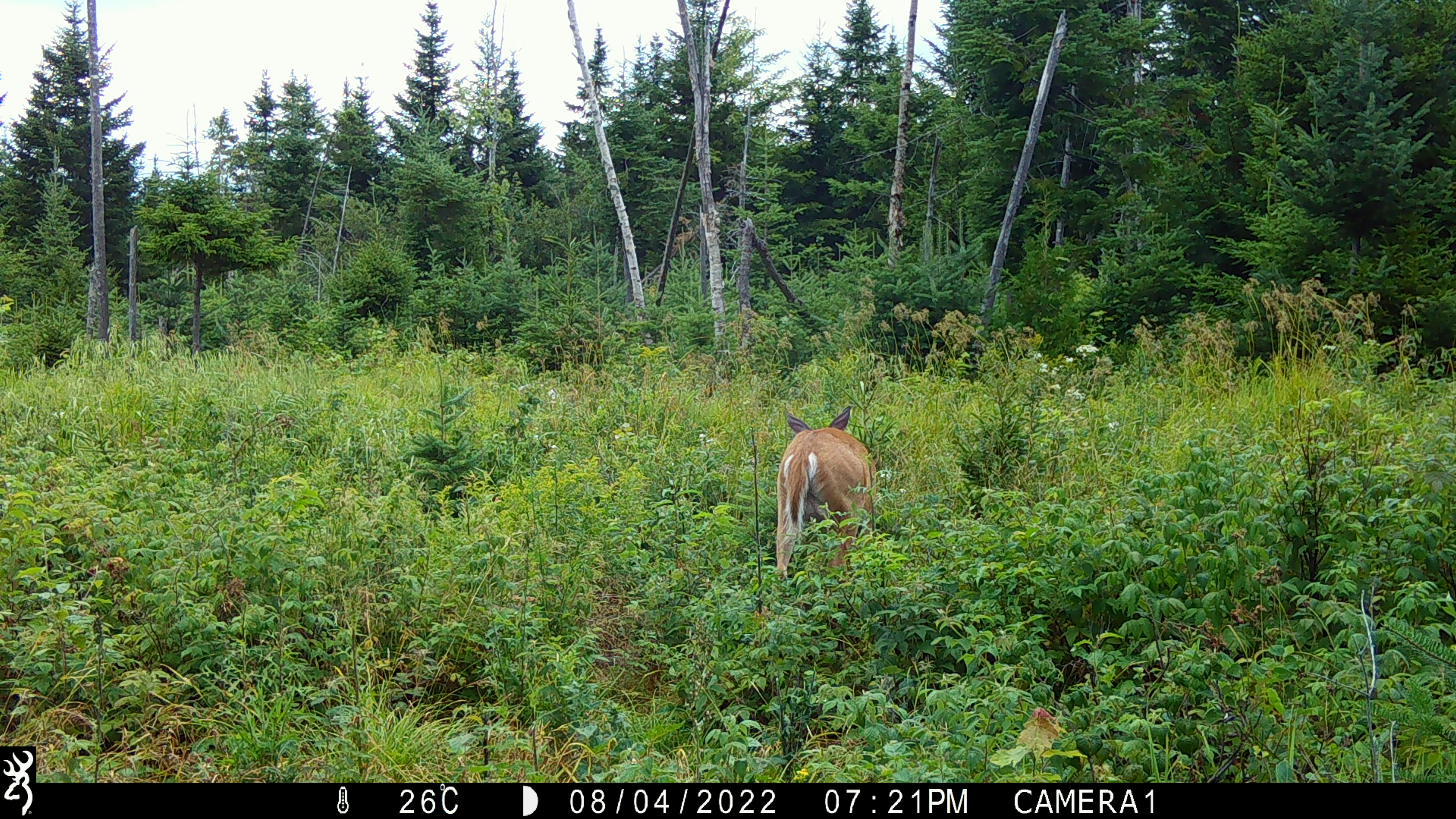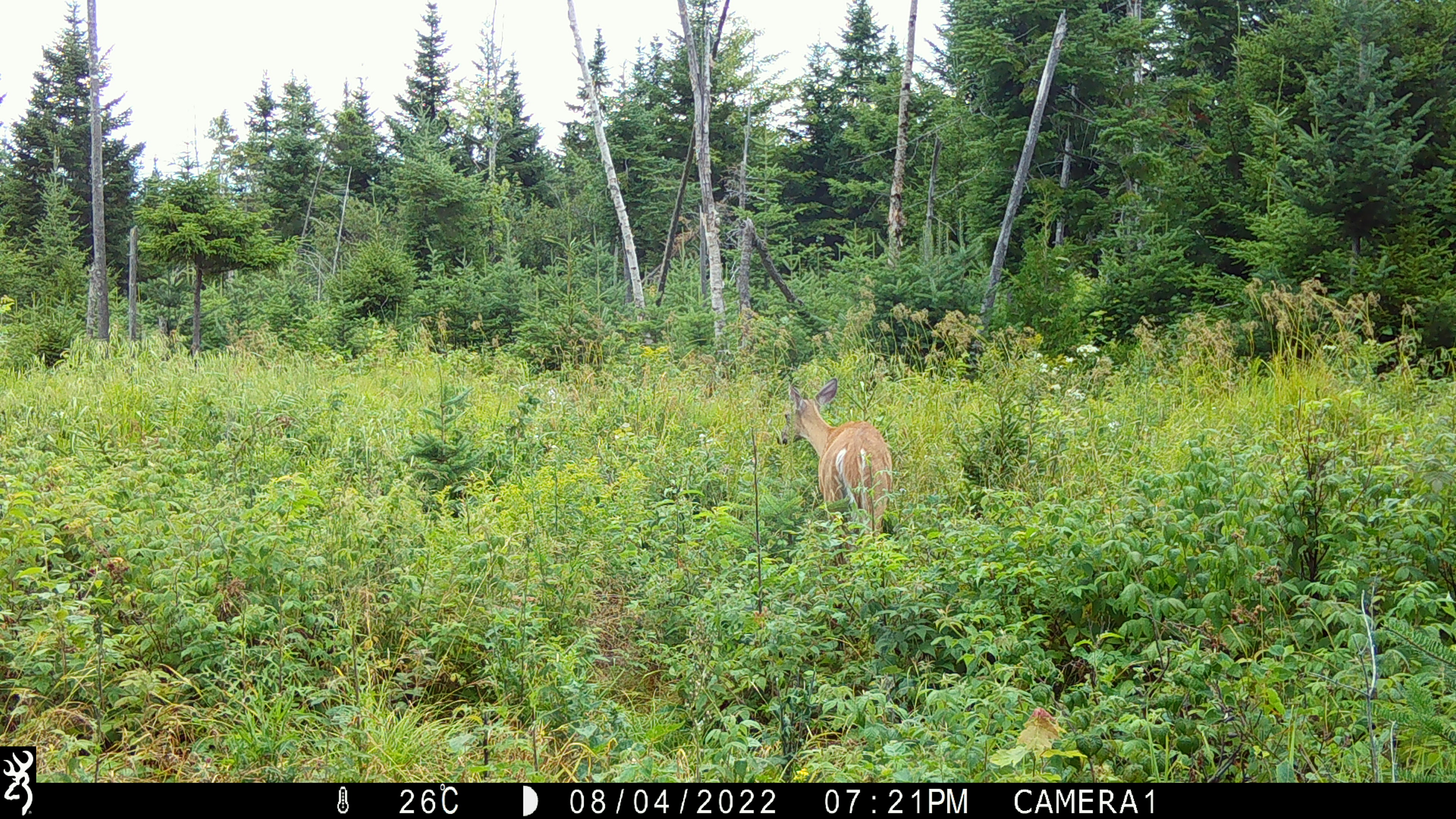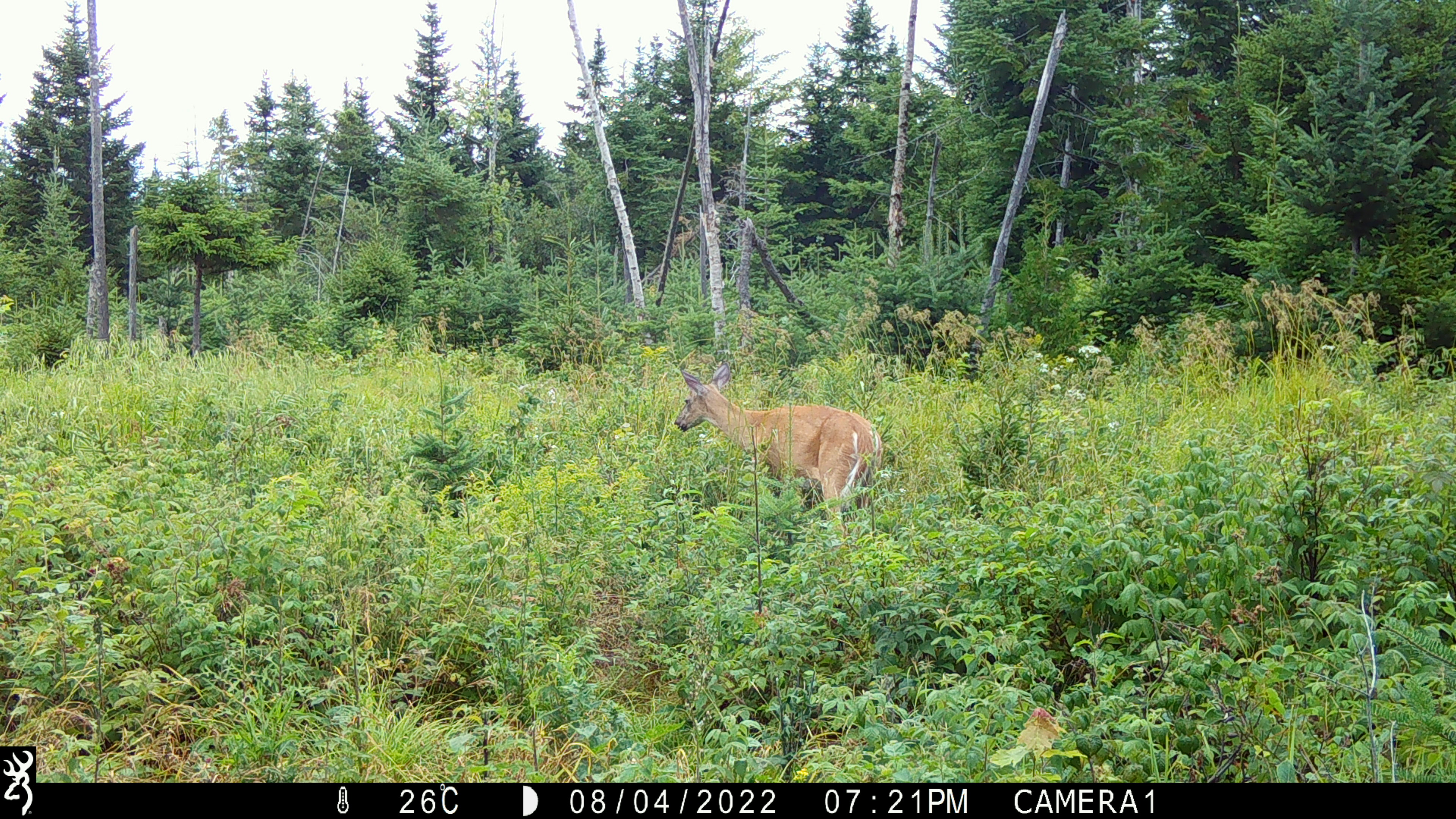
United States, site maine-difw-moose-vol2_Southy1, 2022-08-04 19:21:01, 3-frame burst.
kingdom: Animalia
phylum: Chordata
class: Mammalia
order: Artiodactyla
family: Cervidae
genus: Odocoileus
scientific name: Odocoileus virginianus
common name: white-tailed deer